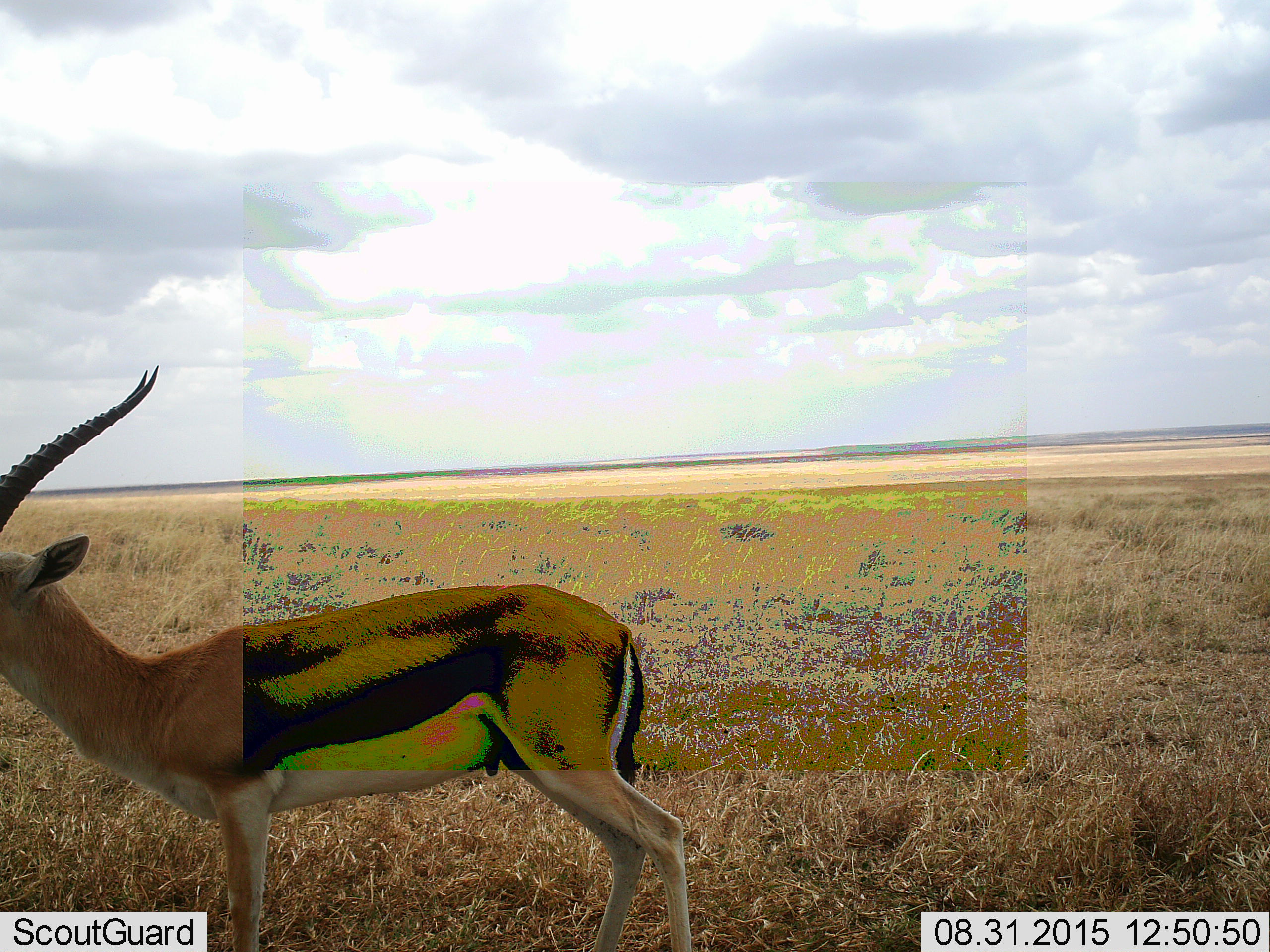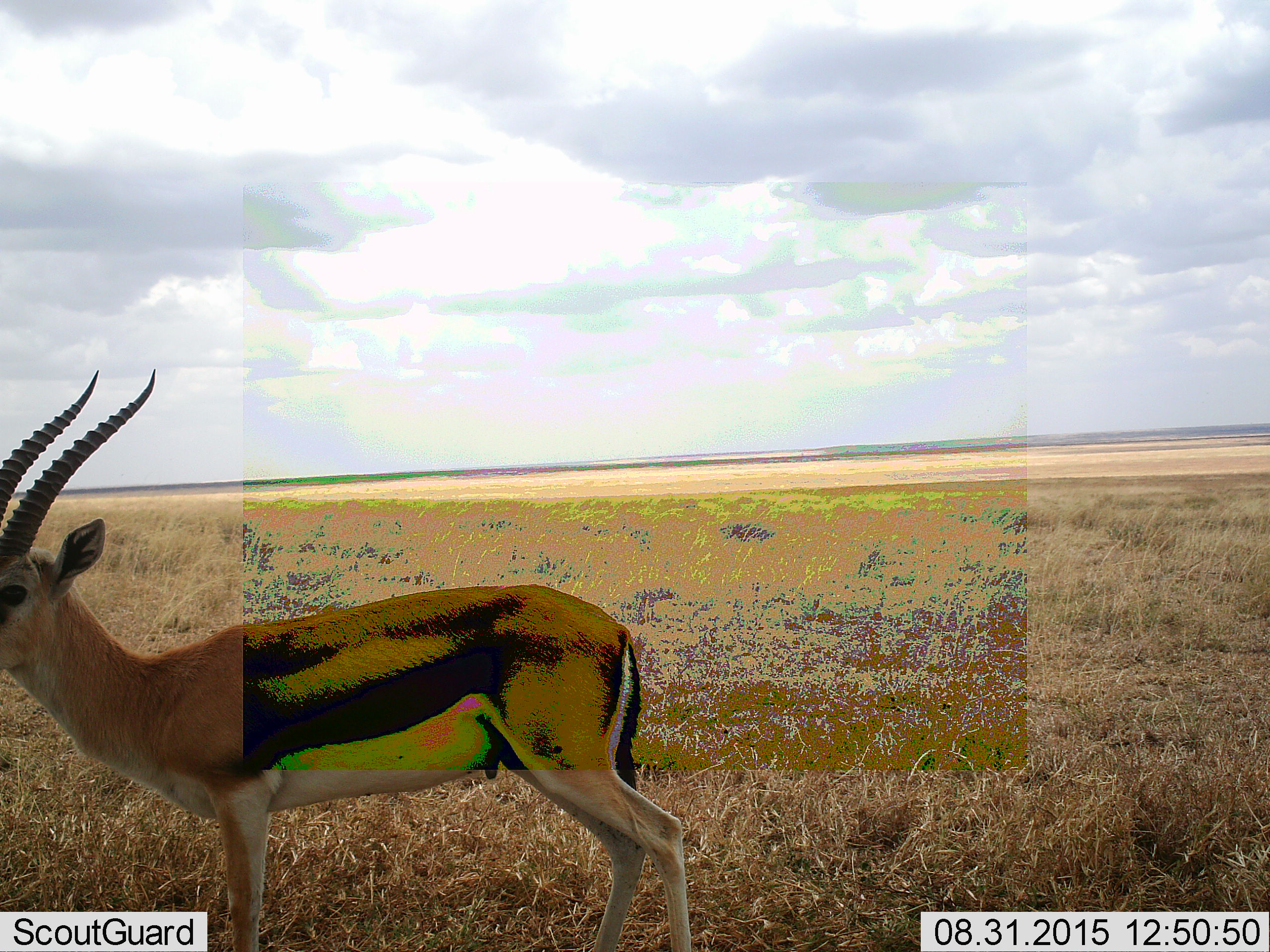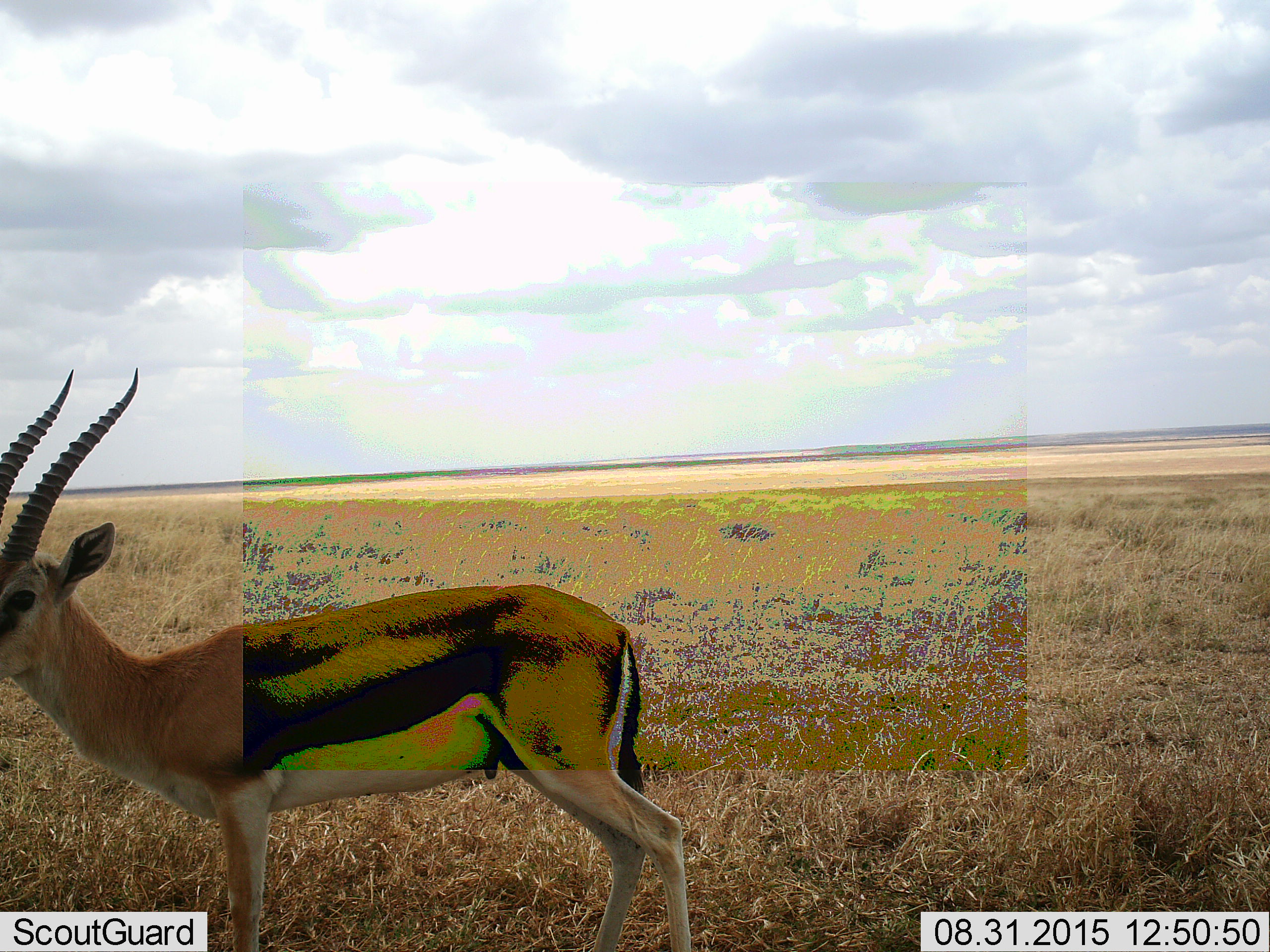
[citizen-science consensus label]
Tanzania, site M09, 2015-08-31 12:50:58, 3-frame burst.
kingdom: Animalia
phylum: Chordata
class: Mammalia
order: Artiodactyla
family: Bovidae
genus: Eudorcas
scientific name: Eudorcas thomsonii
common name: thomson's gazelle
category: gazellethomsons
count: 1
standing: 88%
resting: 0%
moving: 12%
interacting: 0%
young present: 0%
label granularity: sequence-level